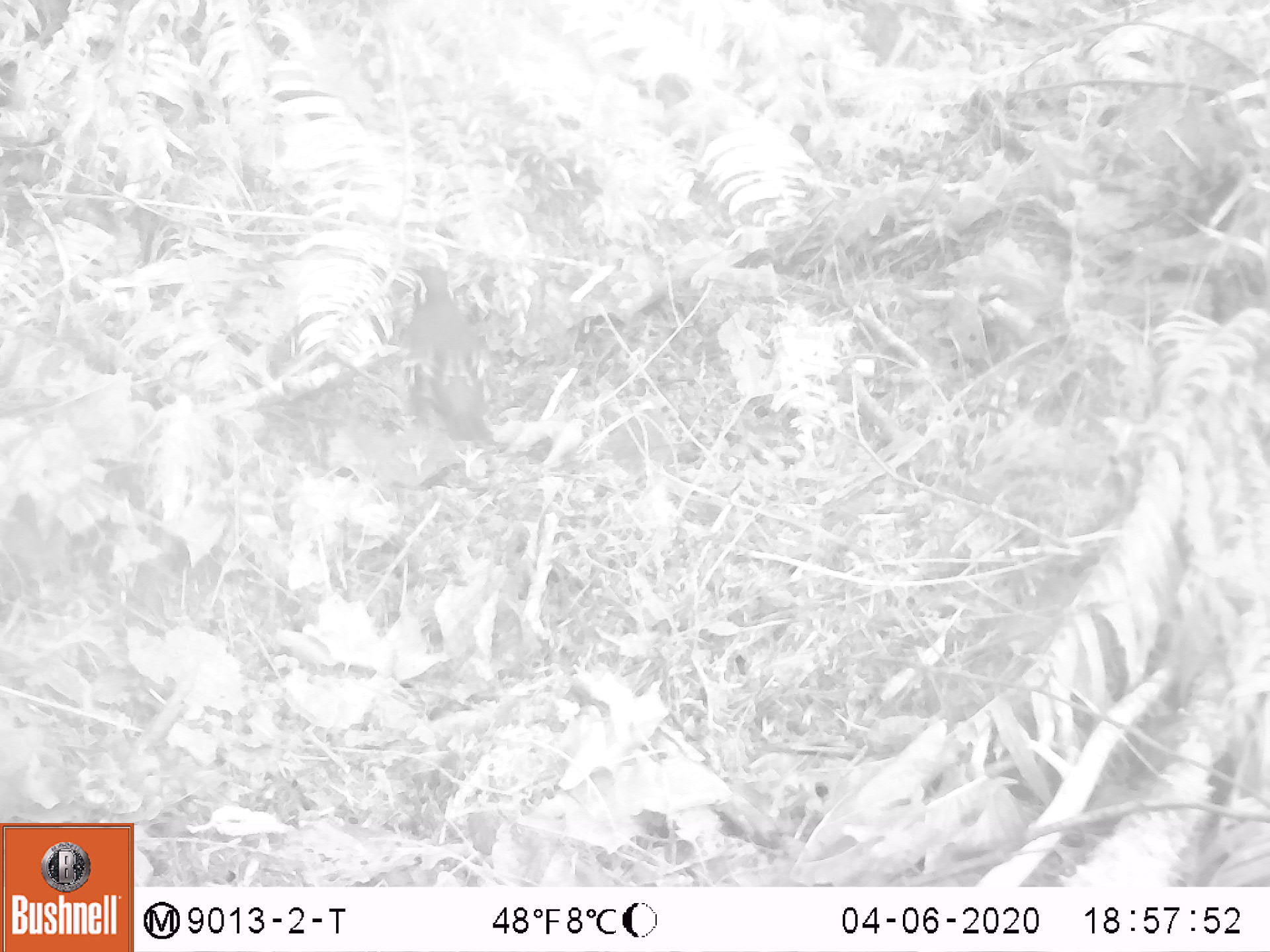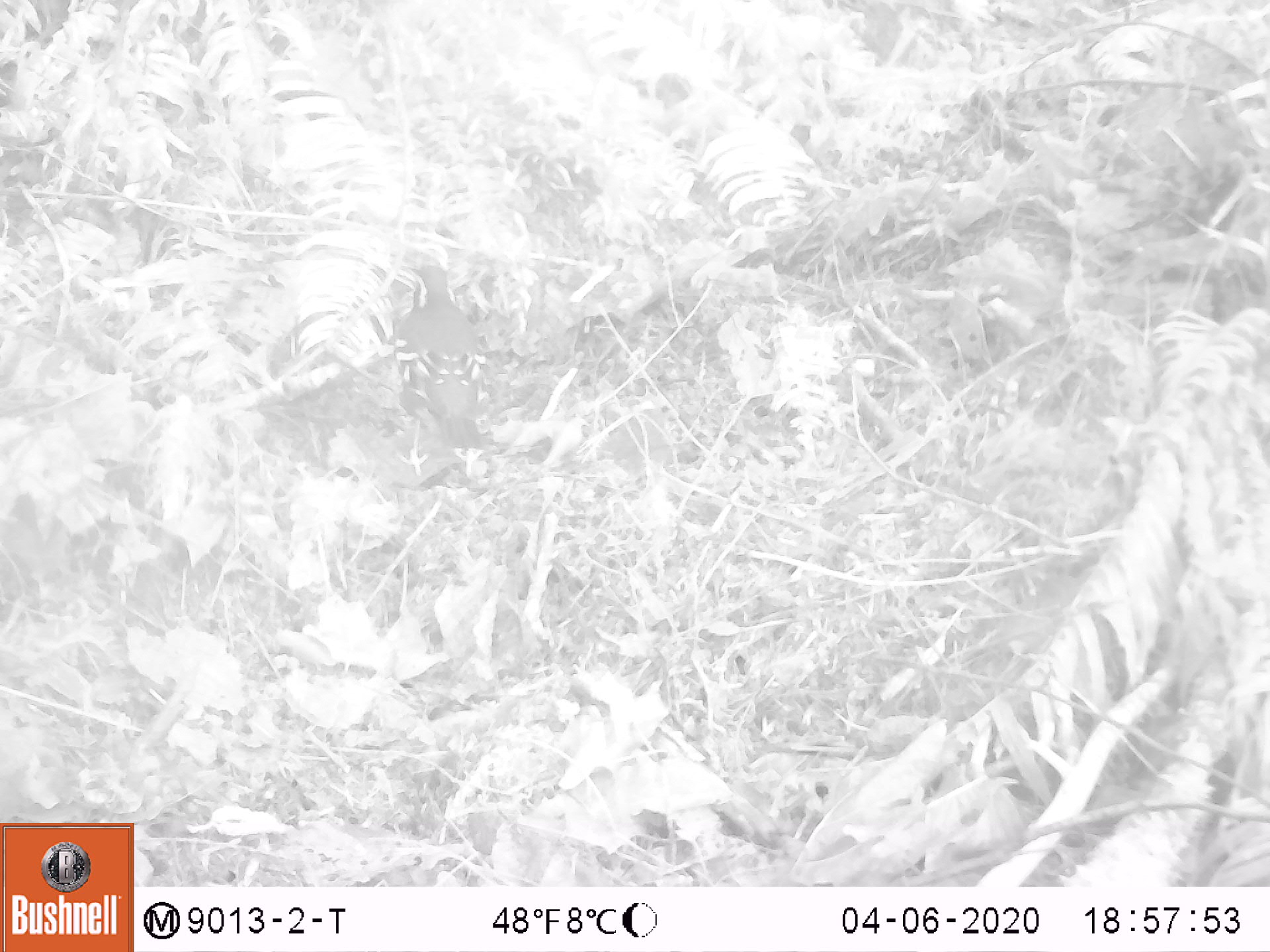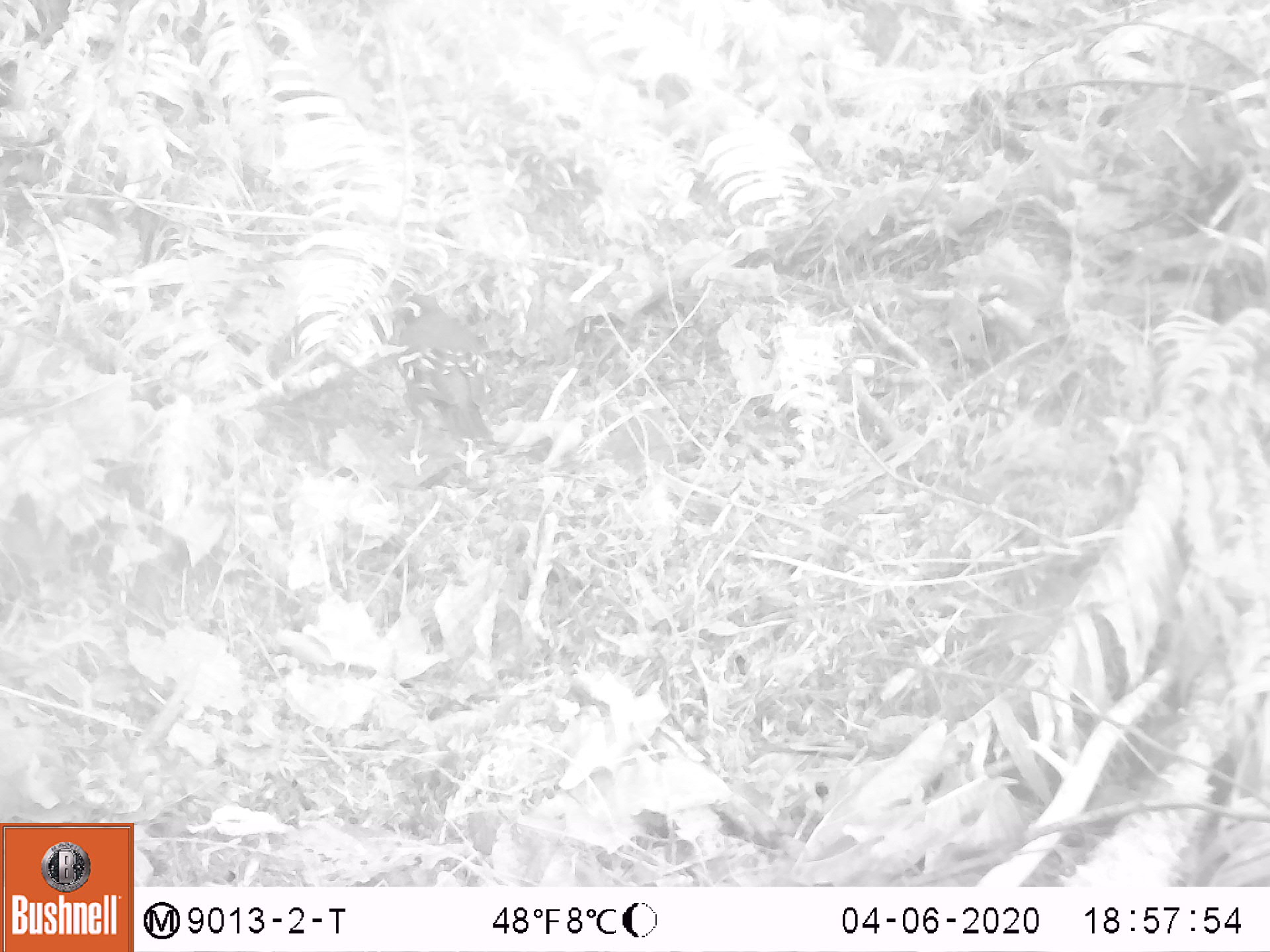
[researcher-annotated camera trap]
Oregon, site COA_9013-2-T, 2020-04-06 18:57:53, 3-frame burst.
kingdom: Animalia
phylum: Chordata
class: Aves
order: Passeriformes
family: Turdidae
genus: Ixoreus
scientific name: Ixoreus naevius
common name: varied thrush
Varied thrush (Ixoreus naevius).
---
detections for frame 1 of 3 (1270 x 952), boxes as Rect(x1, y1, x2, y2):
varied thrush: Rect(400, 258, 497, 466)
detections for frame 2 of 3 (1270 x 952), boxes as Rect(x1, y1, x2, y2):
varied thrush: Rect(385, 262, 497, 466)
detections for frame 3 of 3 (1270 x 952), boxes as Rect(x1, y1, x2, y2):
varied thrush: Rect(377, 277, 501, 475)